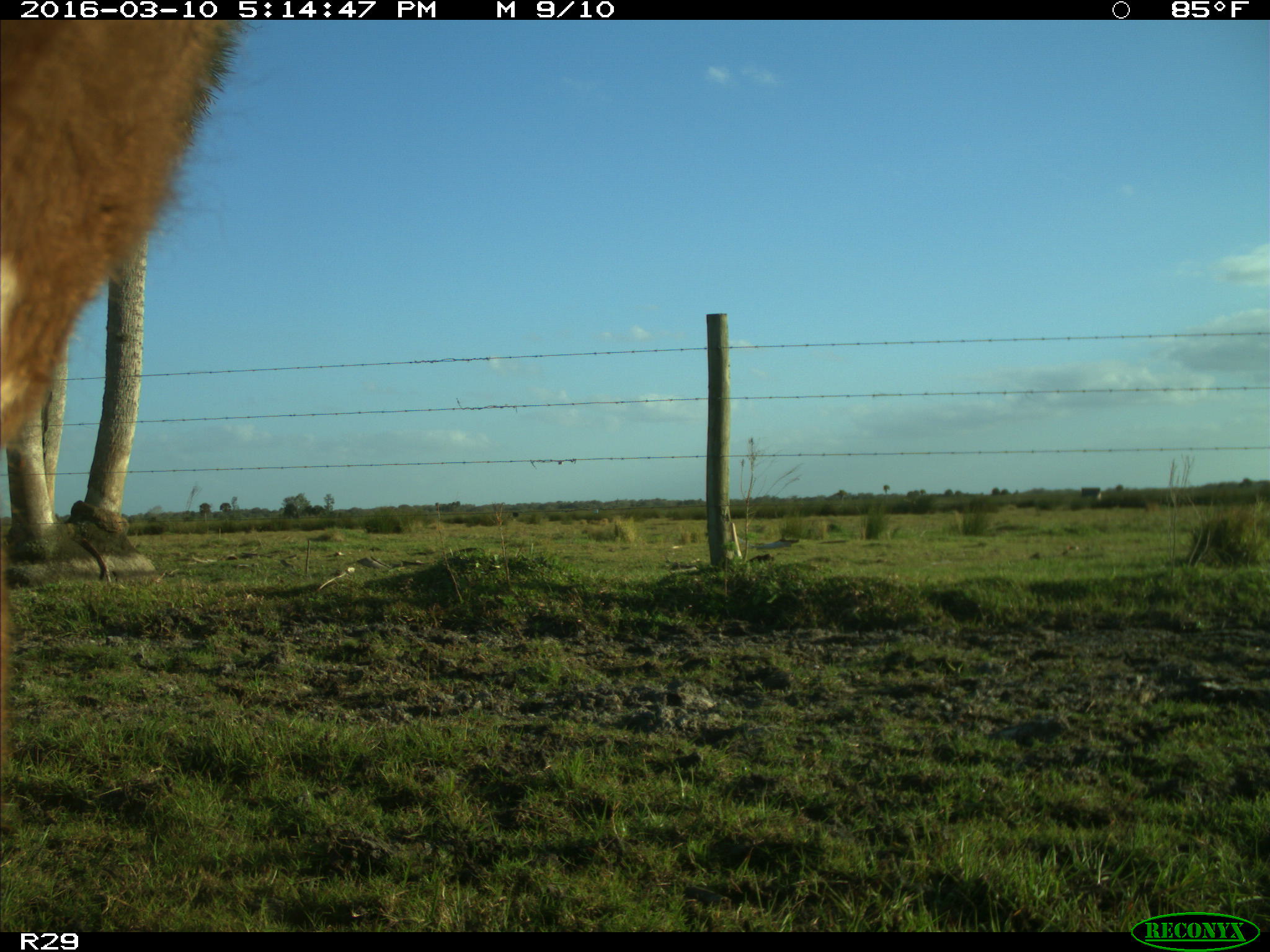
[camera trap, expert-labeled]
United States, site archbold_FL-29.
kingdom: Animalia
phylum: Chordata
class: Mammalia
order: Artiodactyla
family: Bovidae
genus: Bos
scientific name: Bos taurus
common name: domestic cow